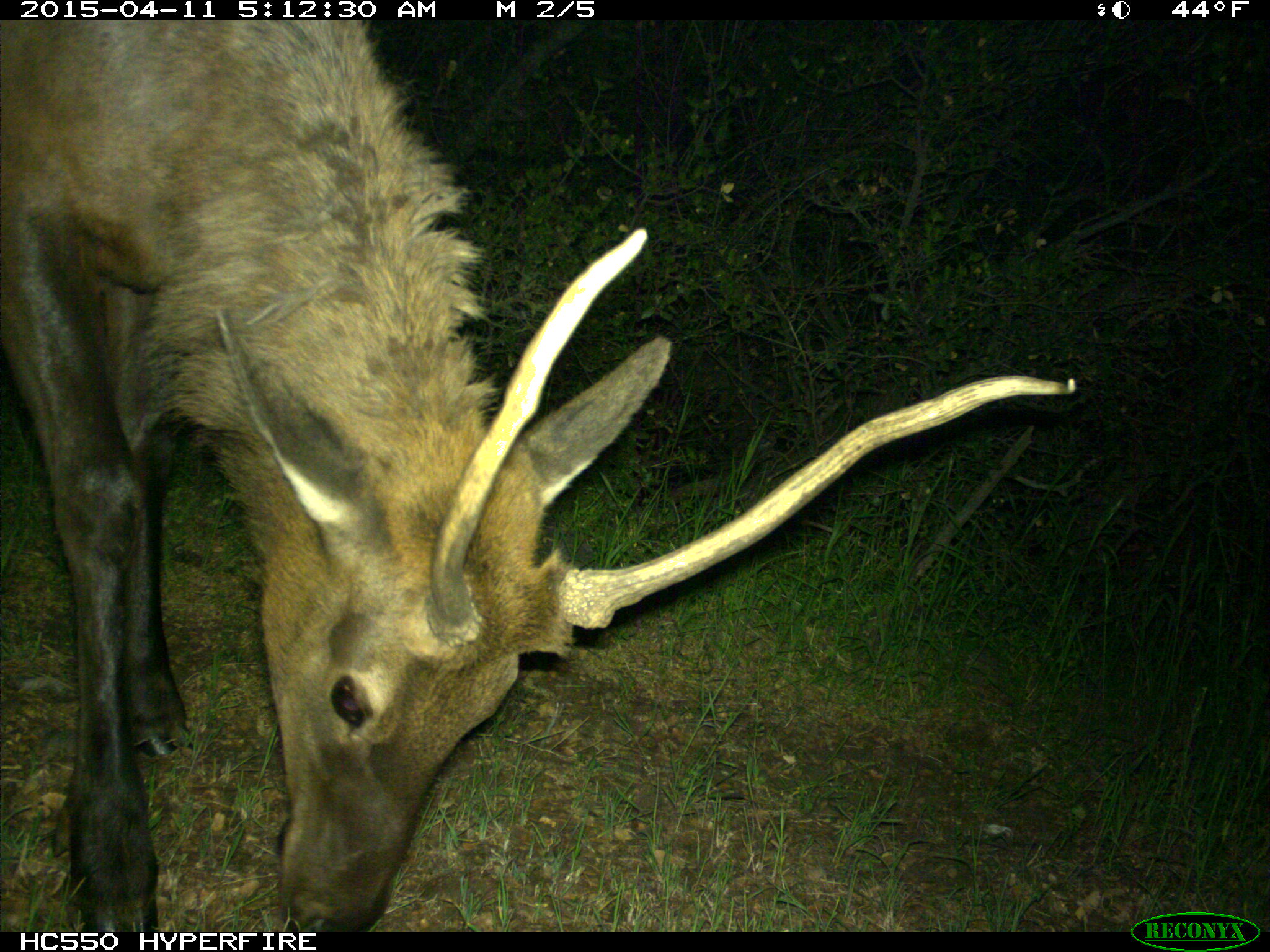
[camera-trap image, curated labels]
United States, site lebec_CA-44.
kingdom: Animalia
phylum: Chordata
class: Mammalia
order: Artiodactyla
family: Cervidae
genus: Cervus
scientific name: Cervus canadensis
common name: elk